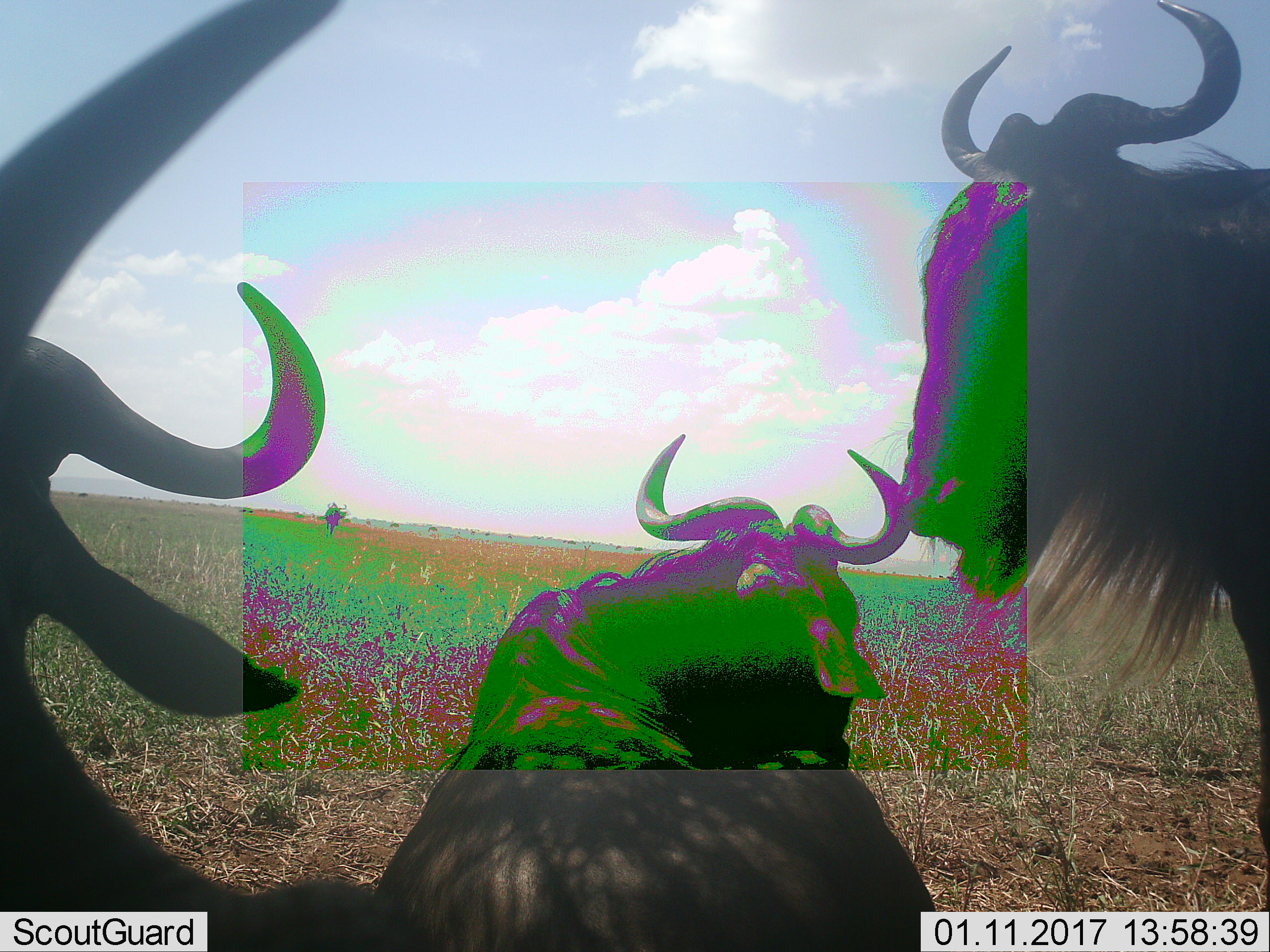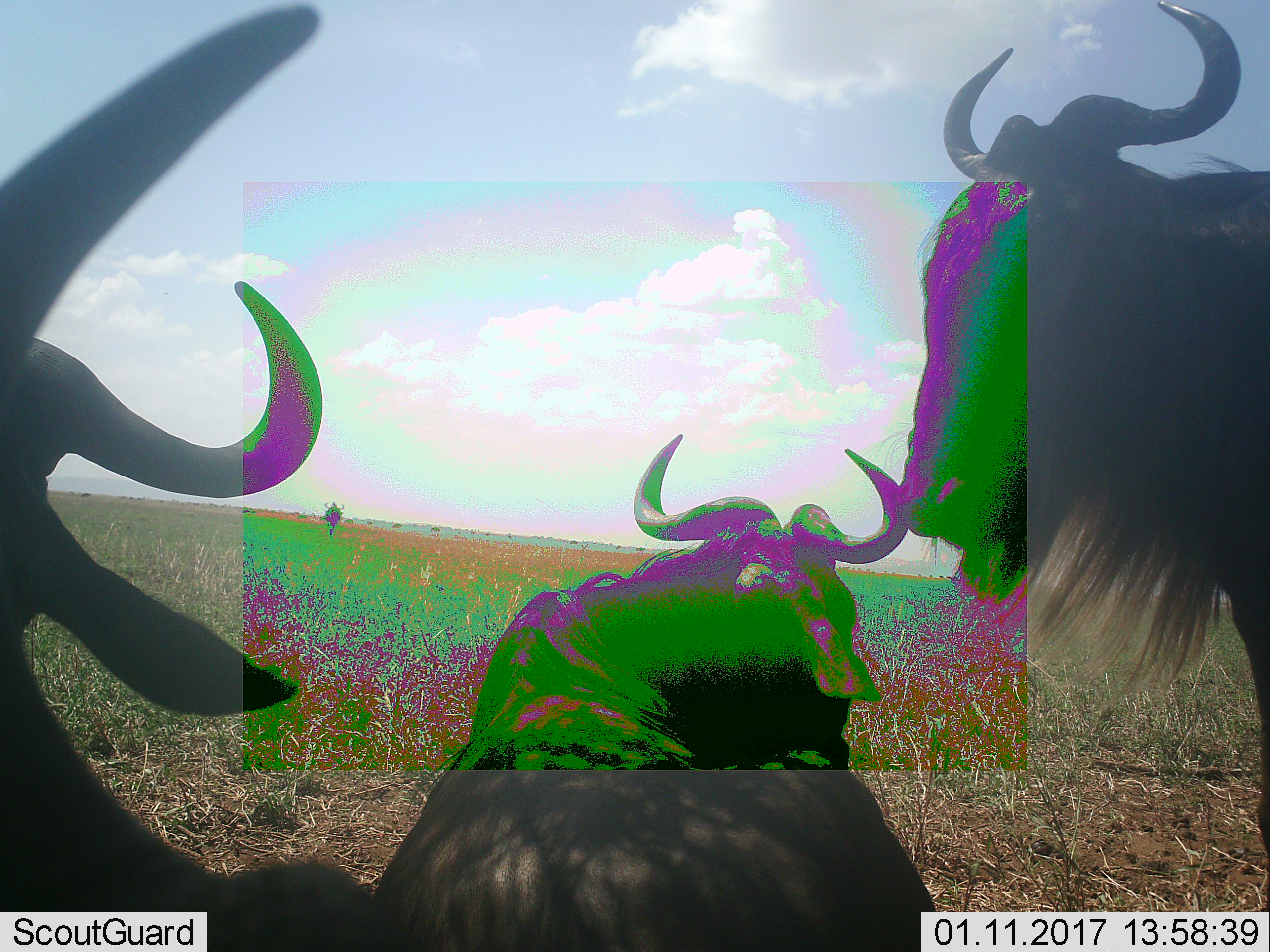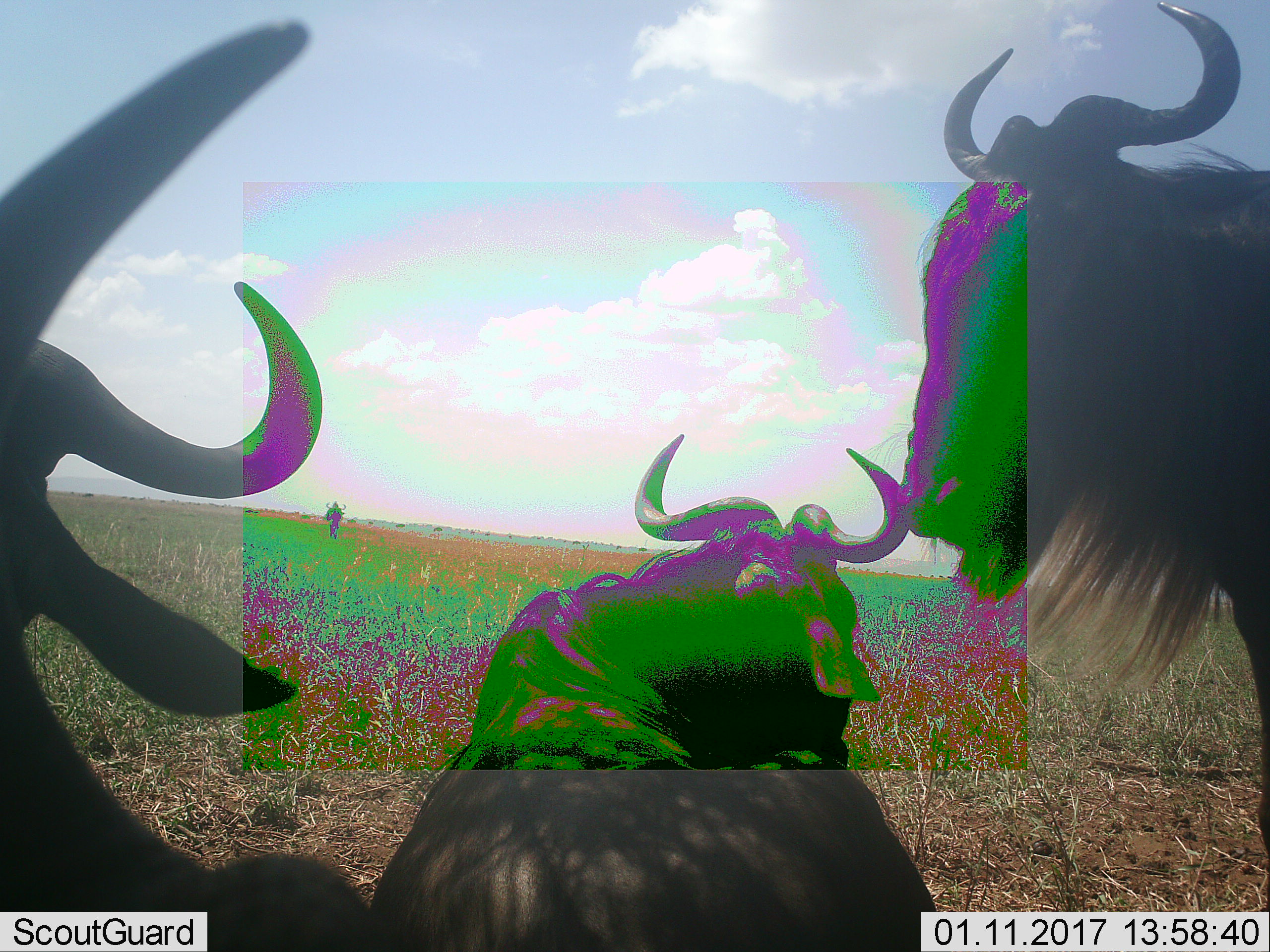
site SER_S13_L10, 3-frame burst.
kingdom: Animalia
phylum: Chordata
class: Mammalia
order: Artiodactyla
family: Bovidae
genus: Connochaetes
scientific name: Connochaetes taurinus taurinus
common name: blue wildebeest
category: wildebeestblue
Wildebeestblue (blue wildebeest) (Connochaetes taurinus taurinus), count 4. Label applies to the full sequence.